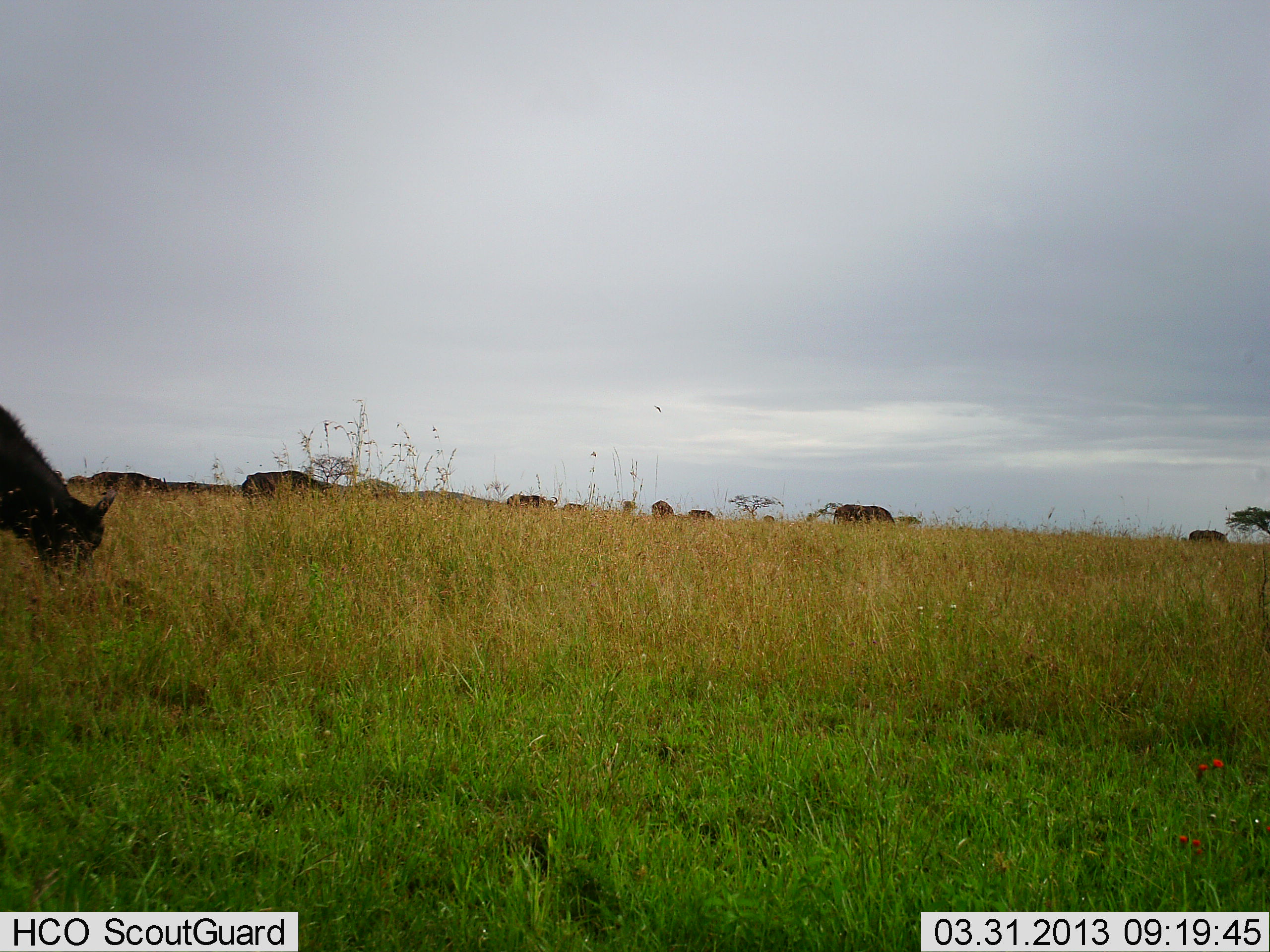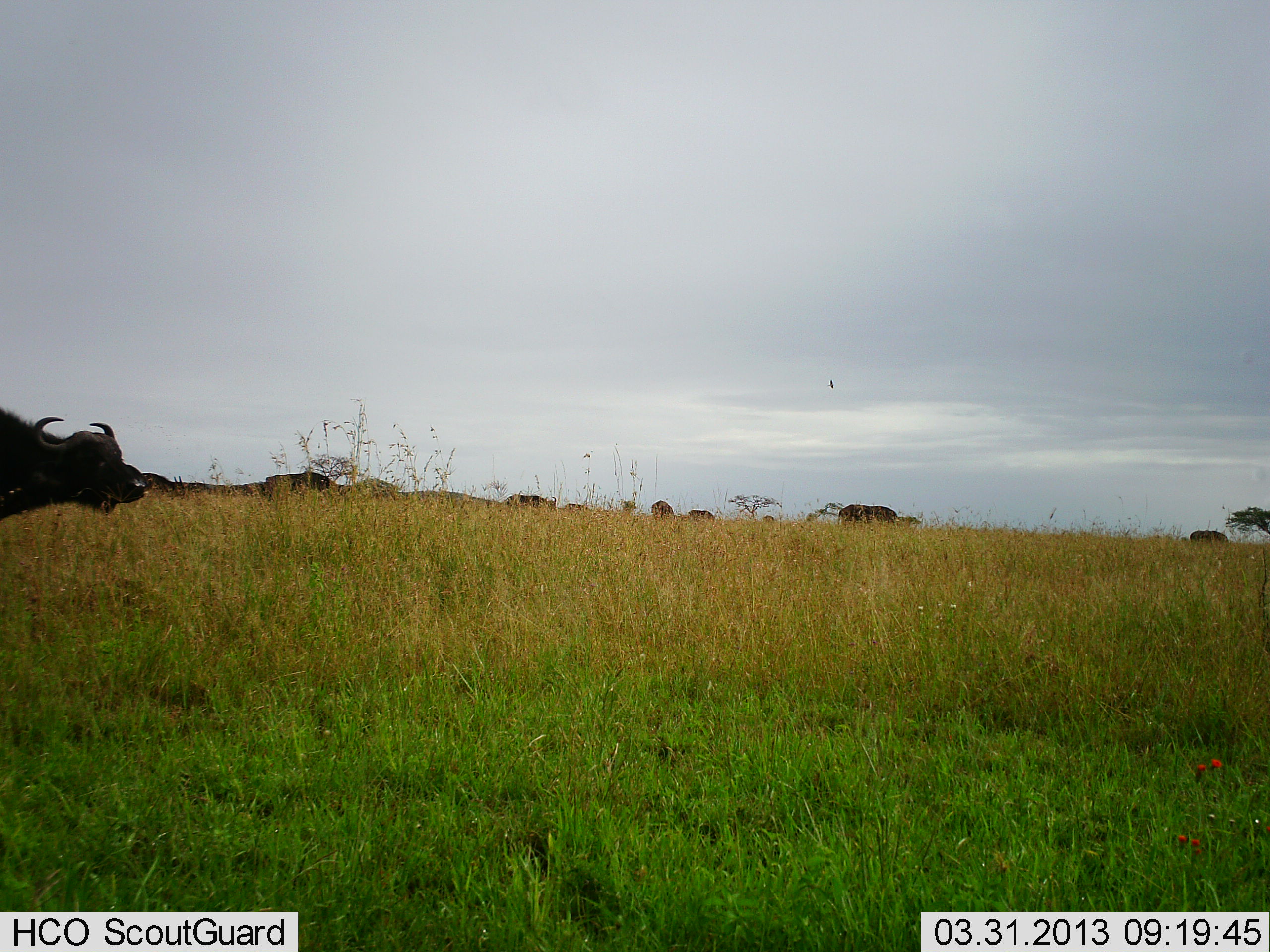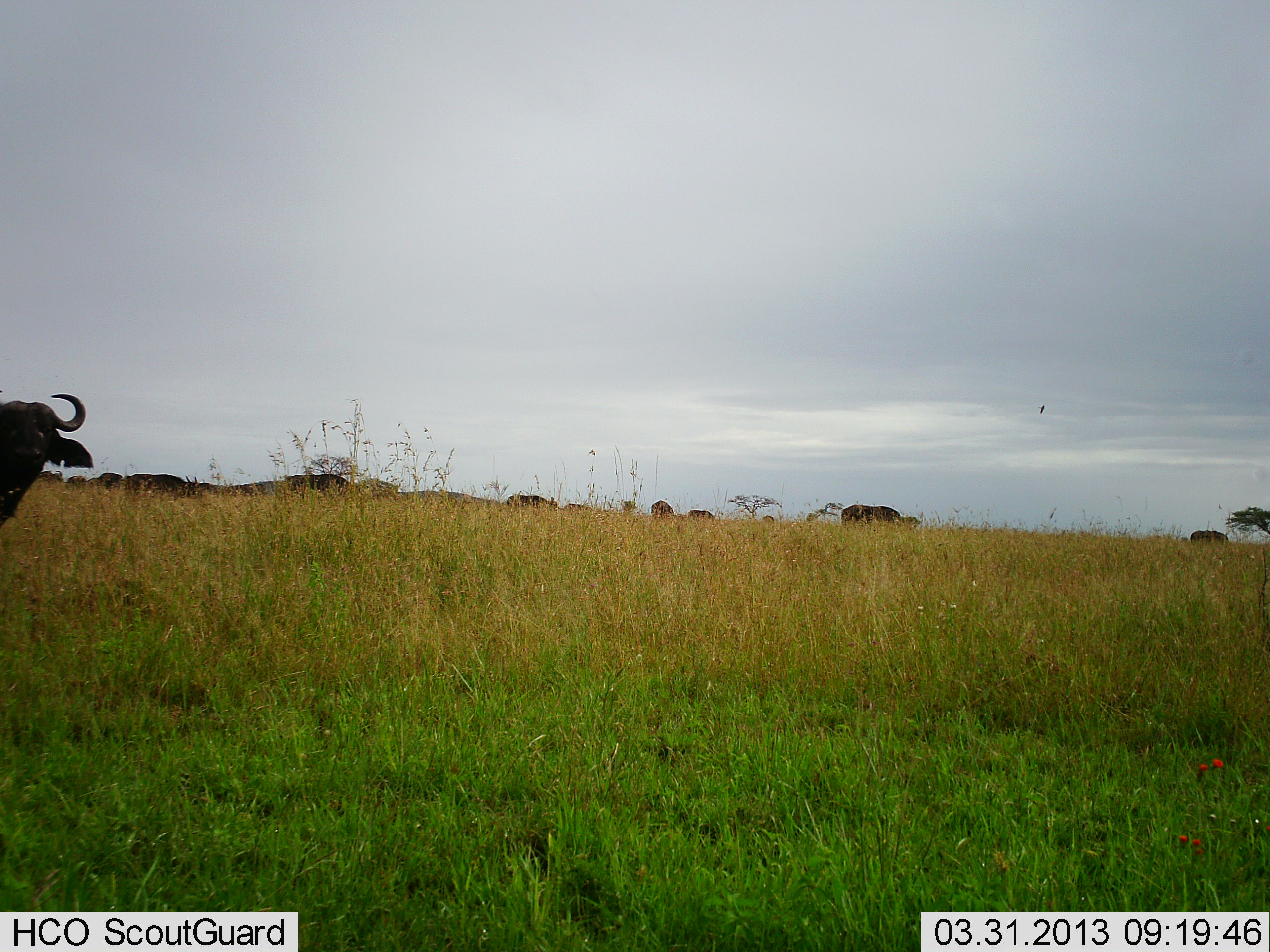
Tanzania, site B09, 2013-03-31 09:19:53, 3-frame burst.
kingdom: Animalia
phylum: Chordata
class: Mammalia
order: Artiodactyla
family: Bovidae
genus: Syncerus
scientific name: Syncerus caffer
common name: cape buffalo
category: buffalo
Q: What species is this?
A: Buffalo (cape buffalo) (Syncerus caffer).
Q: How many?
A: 10.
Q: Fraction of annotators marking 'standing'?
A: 42%.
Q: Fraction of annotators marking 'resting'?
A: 0%.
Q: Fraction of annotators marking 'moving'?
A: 46%.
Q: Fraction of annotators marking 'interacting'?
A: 0%.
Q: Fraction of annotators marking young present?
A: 0%.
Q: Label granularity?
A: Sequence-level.